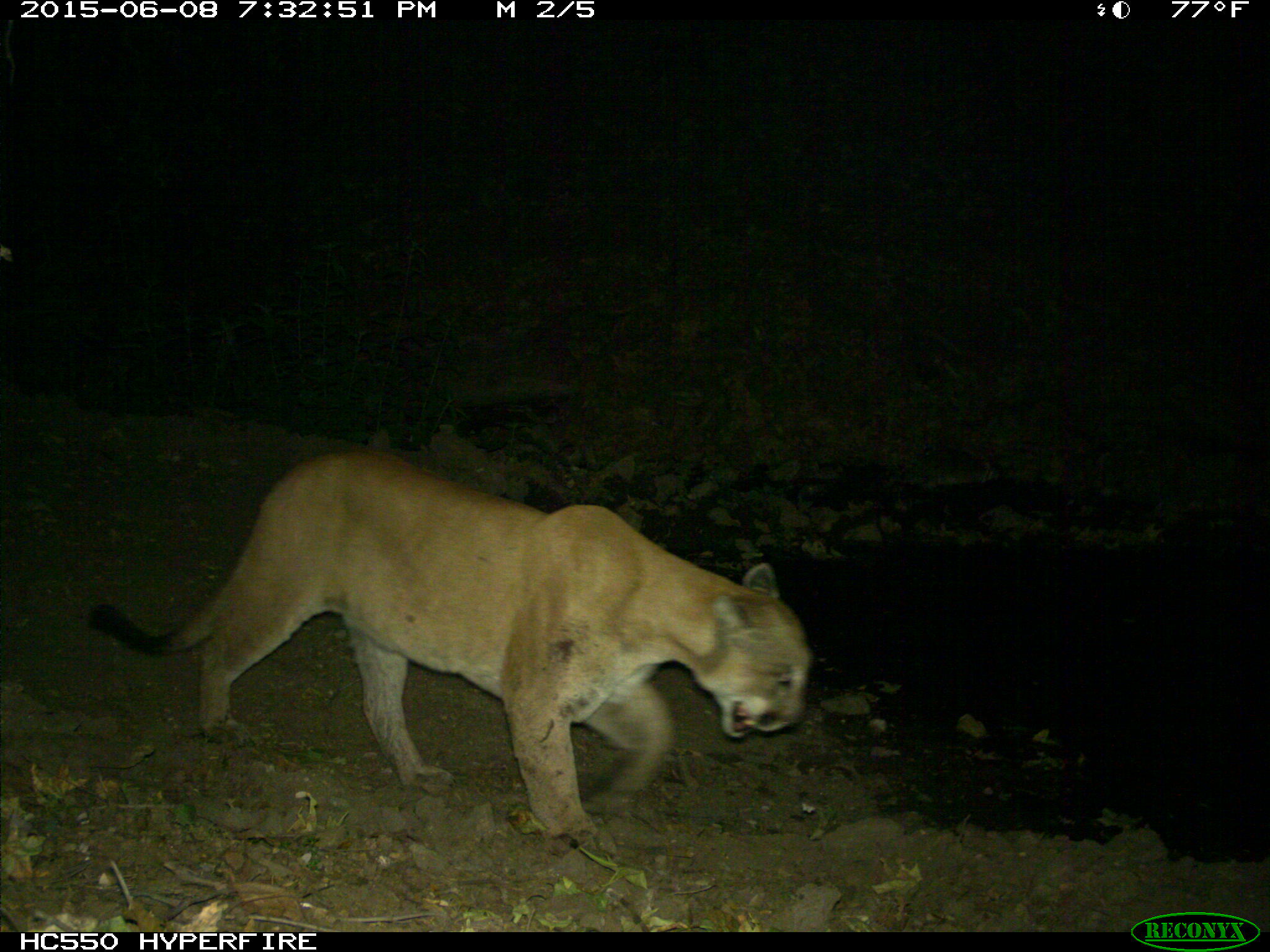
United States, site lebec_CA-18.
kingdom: Animalia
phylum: Chordata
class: Mammalia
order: Carnivora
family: Felidae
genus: Puma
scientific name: Puma concolor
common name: mountain lion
Puma concolor (mountain lion).